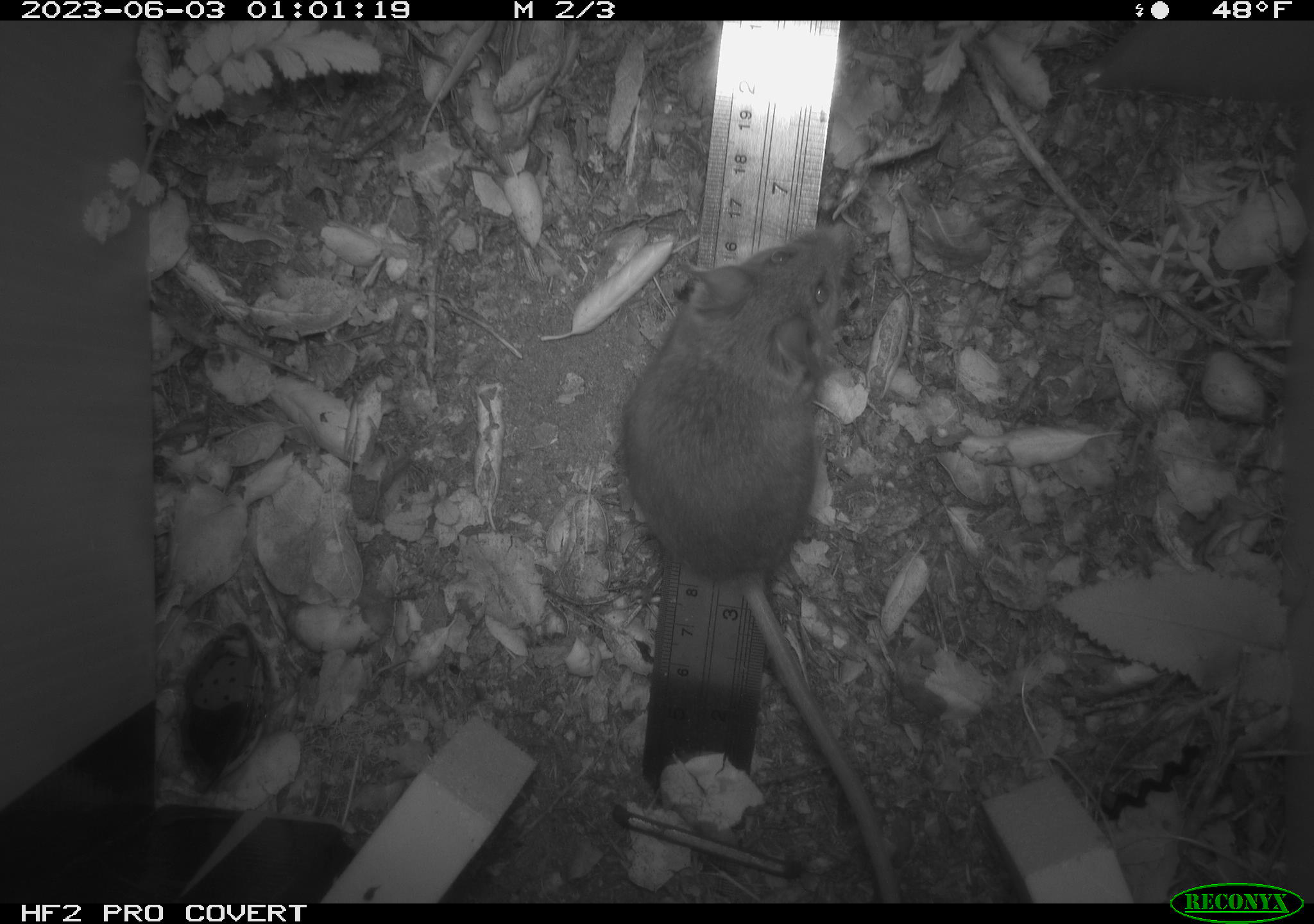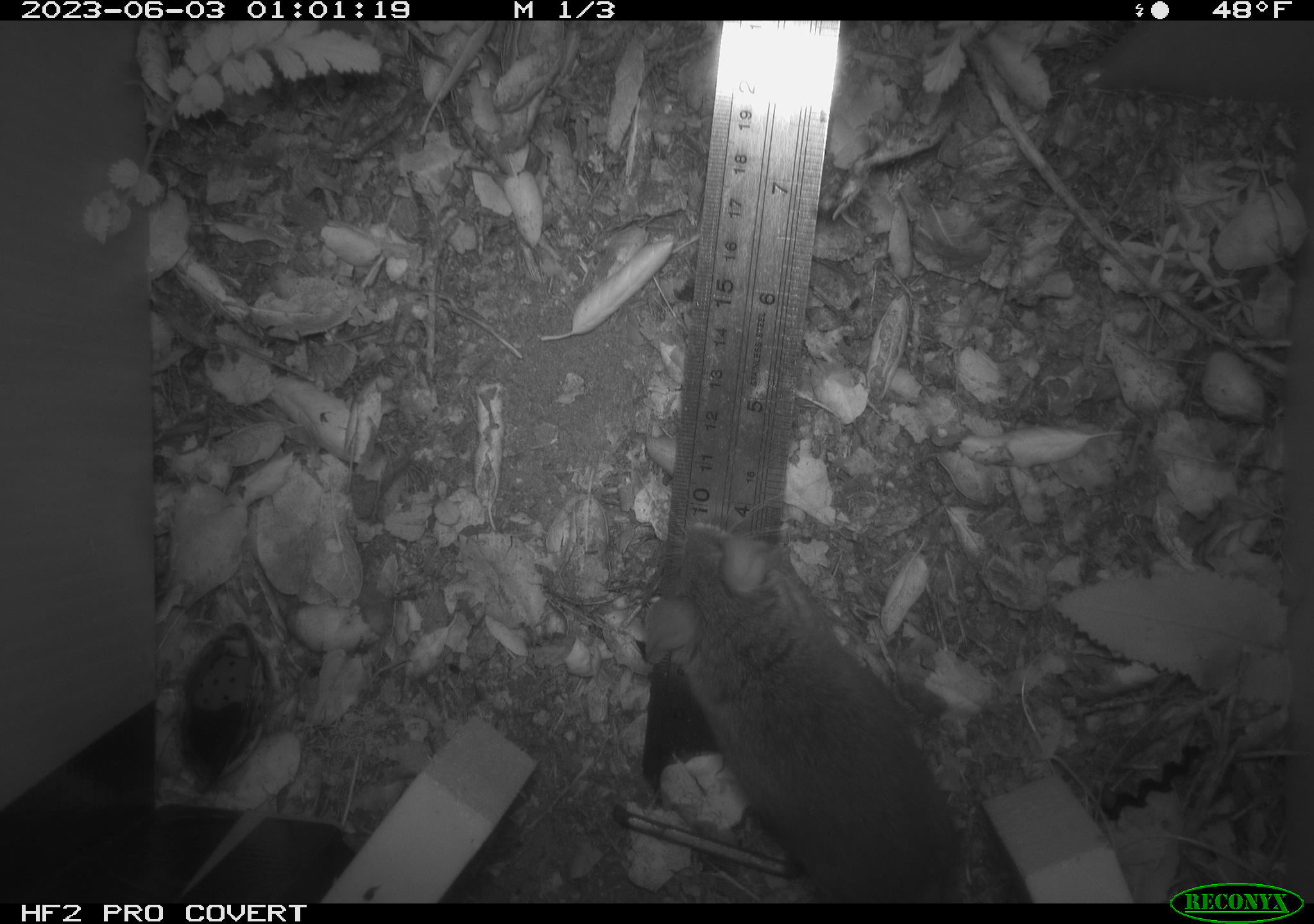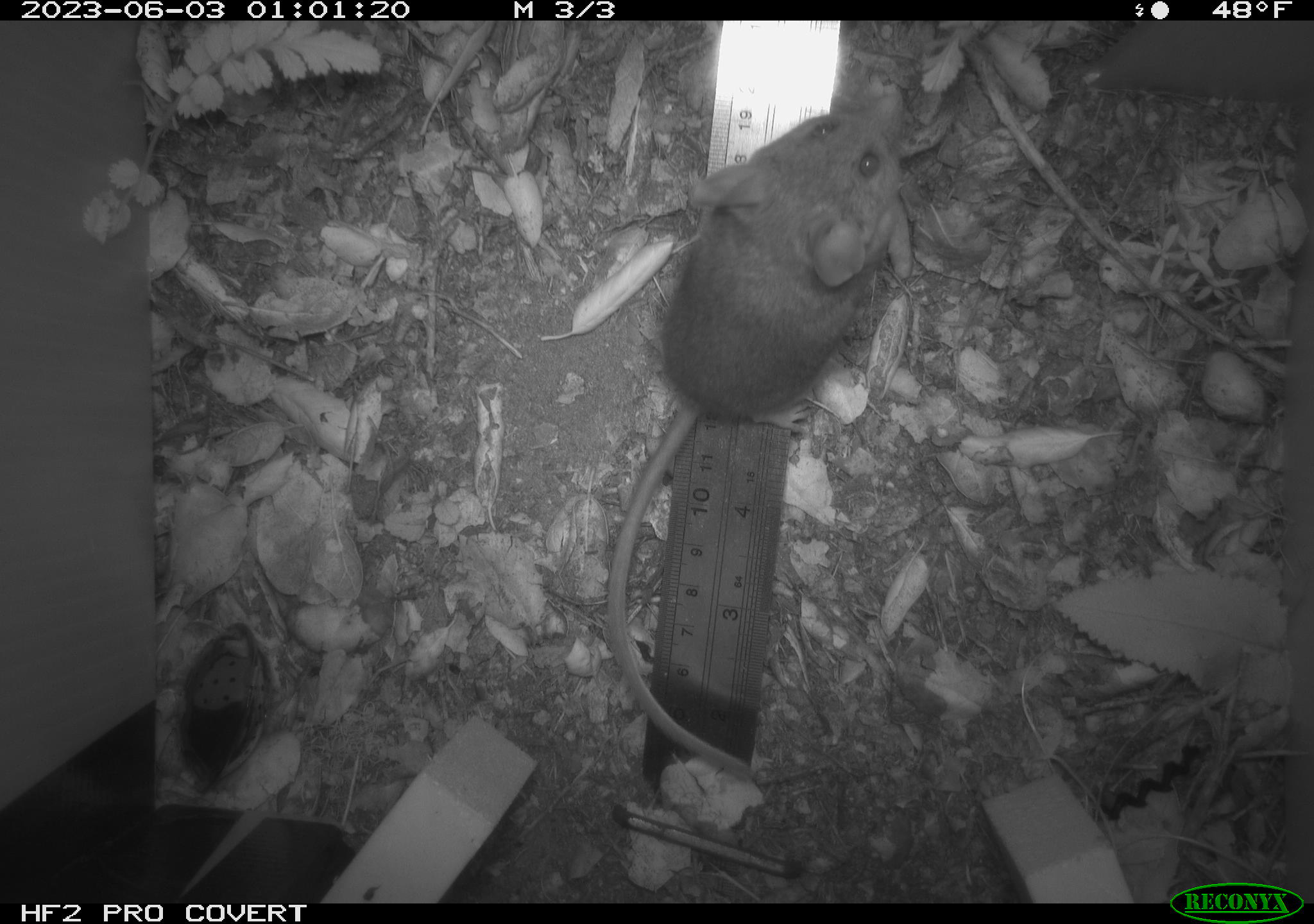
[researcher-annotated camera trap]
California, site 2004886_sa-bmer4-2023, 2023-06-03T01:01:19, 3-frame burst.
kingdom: Animalia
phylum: Chordata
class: Mammalia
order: Rodentia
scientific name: Rodentia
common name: mouse species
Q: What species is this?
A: Mouse species (Rodentia).